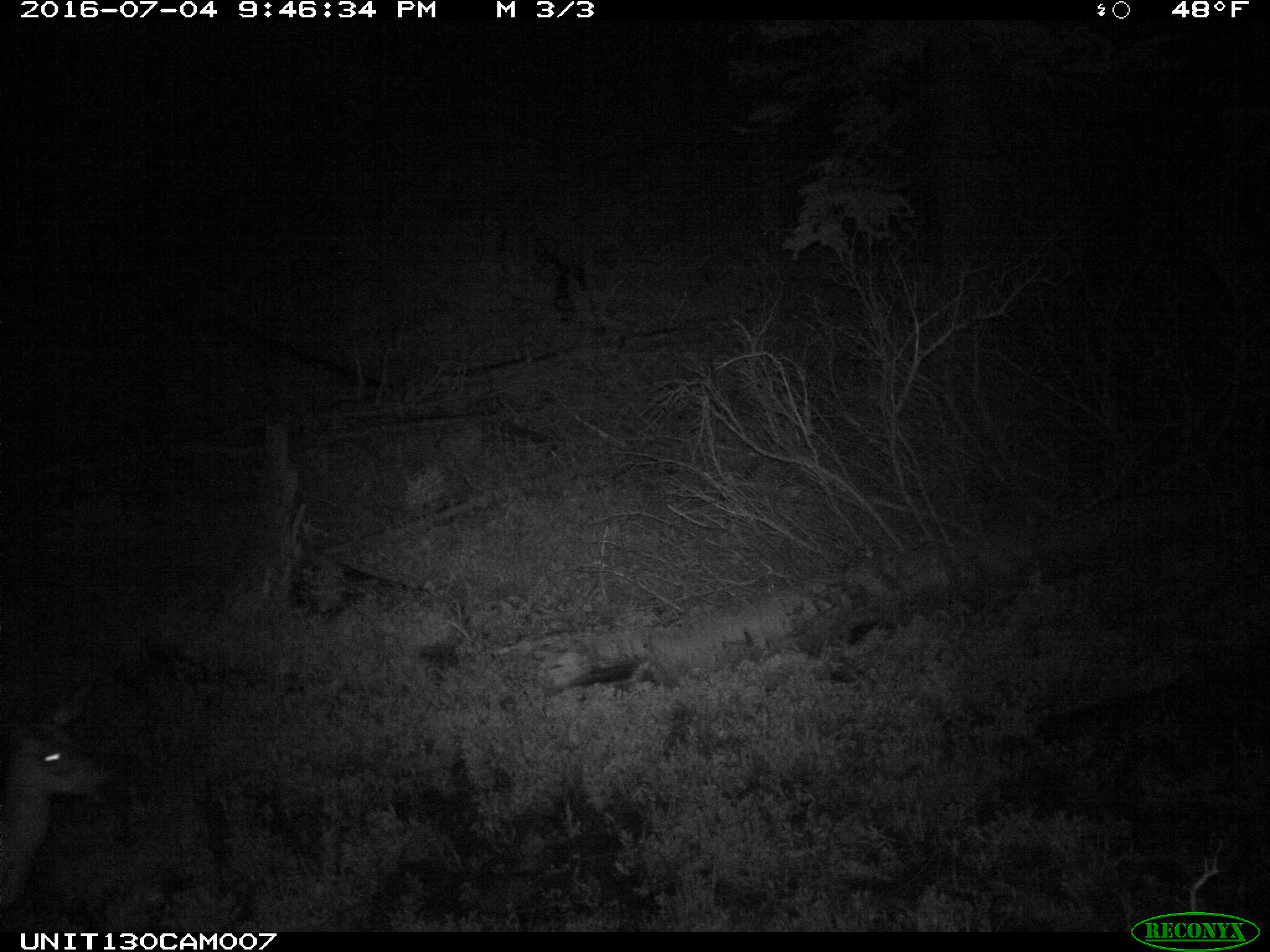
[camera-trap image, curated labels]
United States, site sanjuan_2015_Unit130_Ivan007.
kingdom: Animalia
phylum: Chordata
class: Mammalia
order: Artiodactyla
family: Cervidae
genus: Odocoileus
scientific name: Odocoileus hemionus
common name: mule deer